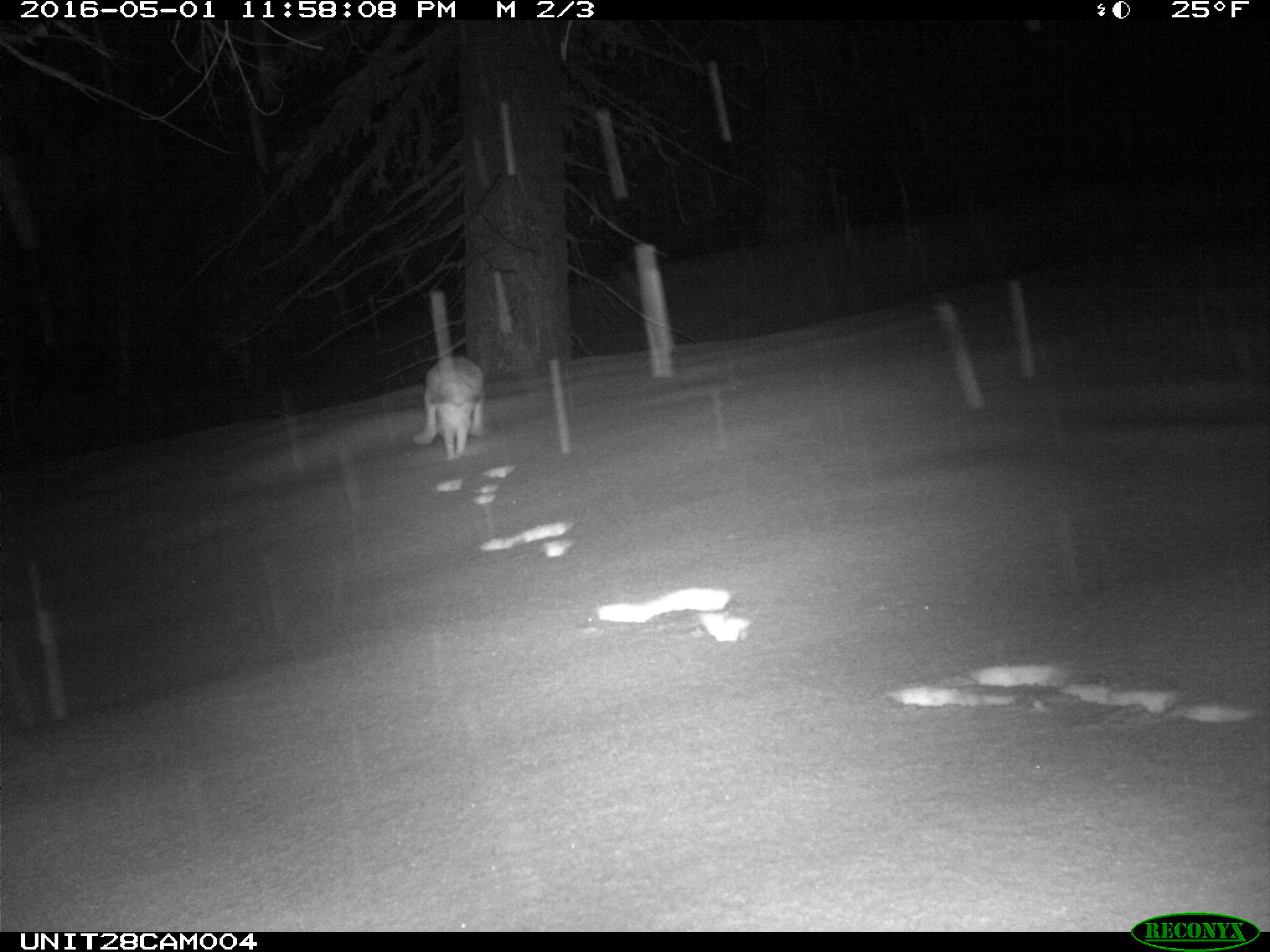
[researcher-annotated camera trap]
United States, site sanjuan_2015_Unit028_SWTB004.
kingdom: Animalia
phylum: Chordata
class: Mammalia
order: Lagomorpha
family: Leporidae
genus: Lepus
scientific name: Lepus americanus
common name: snowshoe hare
Lepus americanus (snowshoe hare).